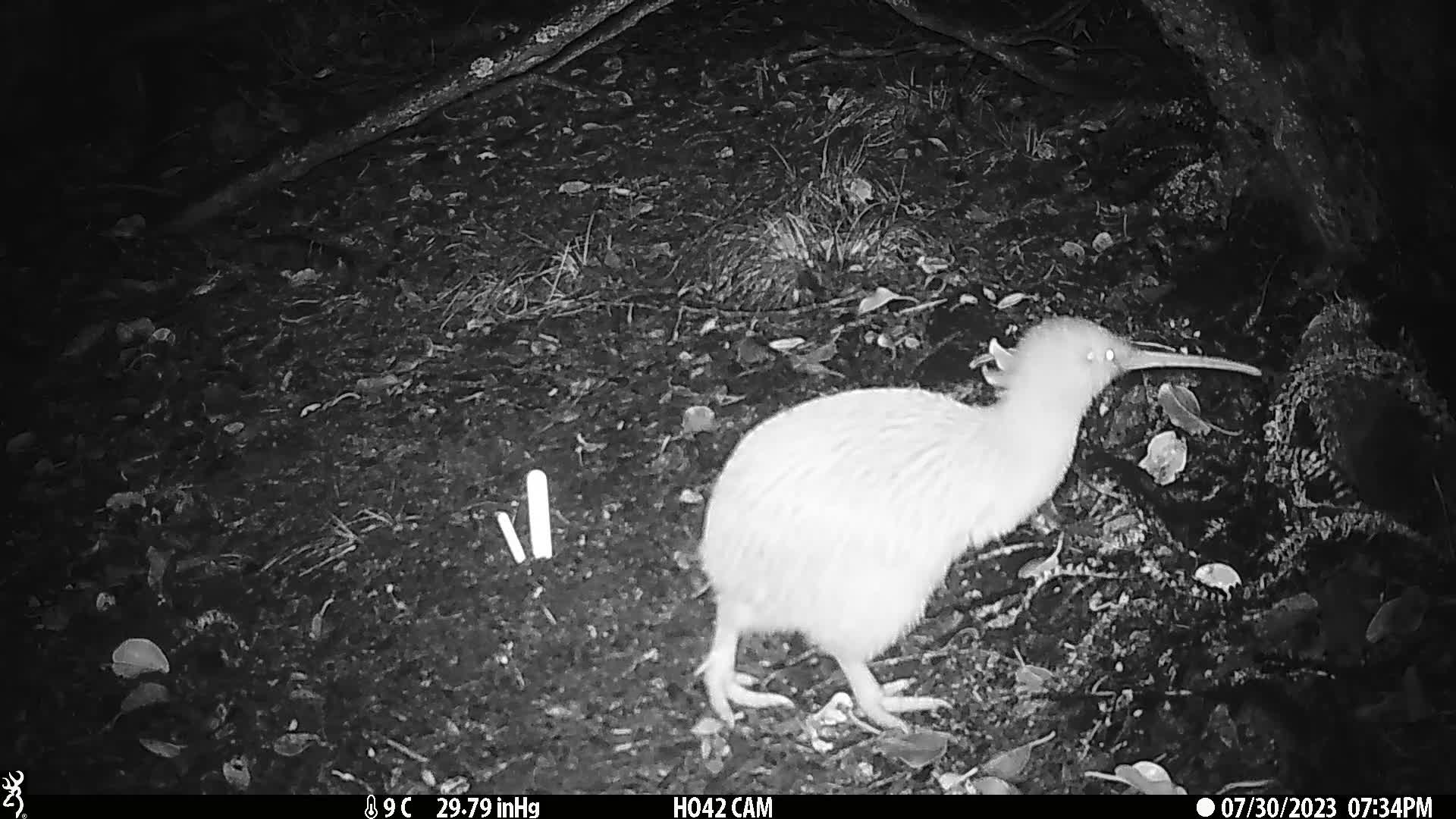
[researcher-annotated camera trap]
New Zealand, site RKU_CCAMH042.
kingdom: Animalia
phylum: Chordata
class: Aves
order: Apterygiformes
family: Apterygidae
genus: Apteryx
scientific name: Apteryx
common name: kiwi